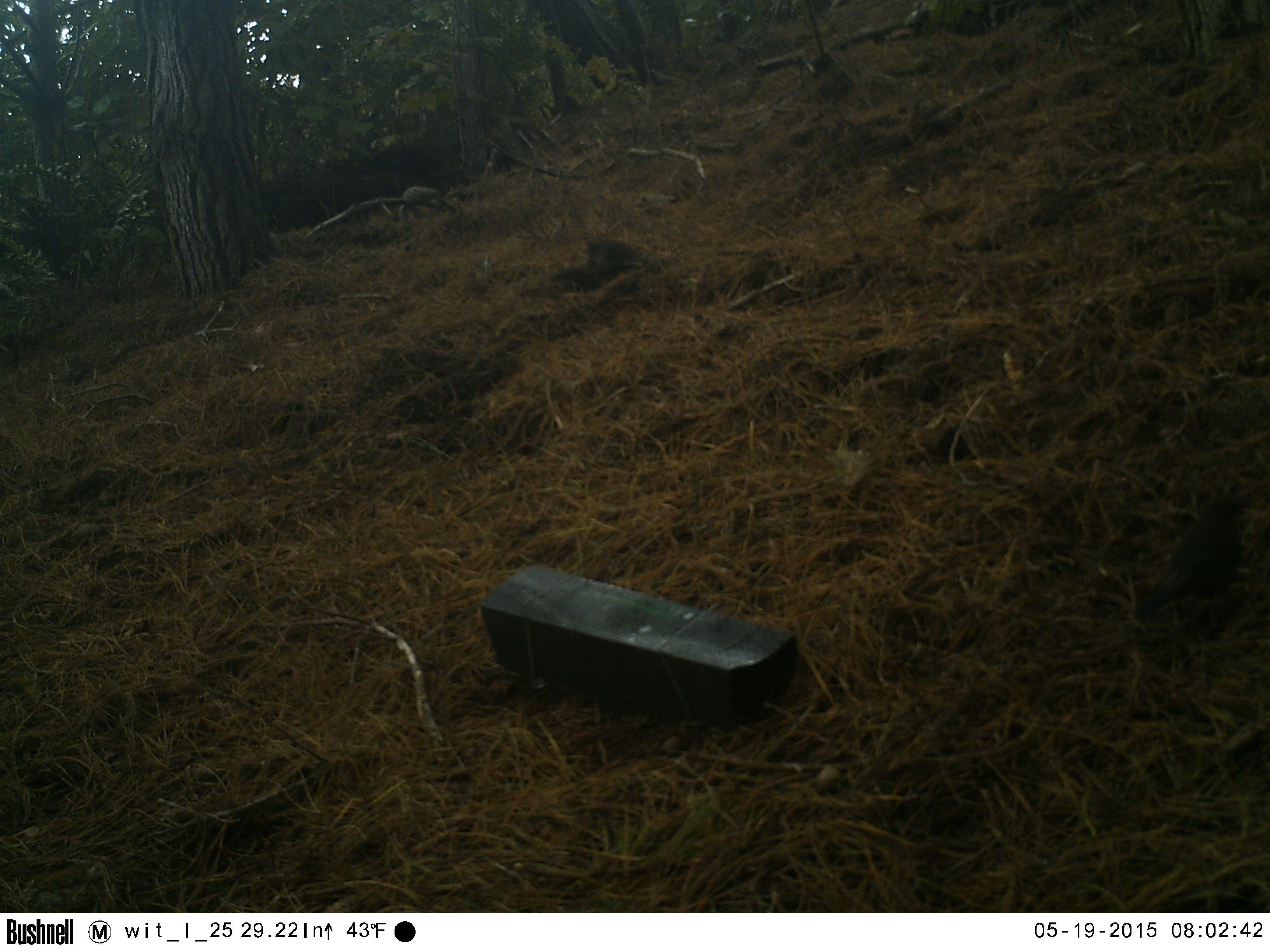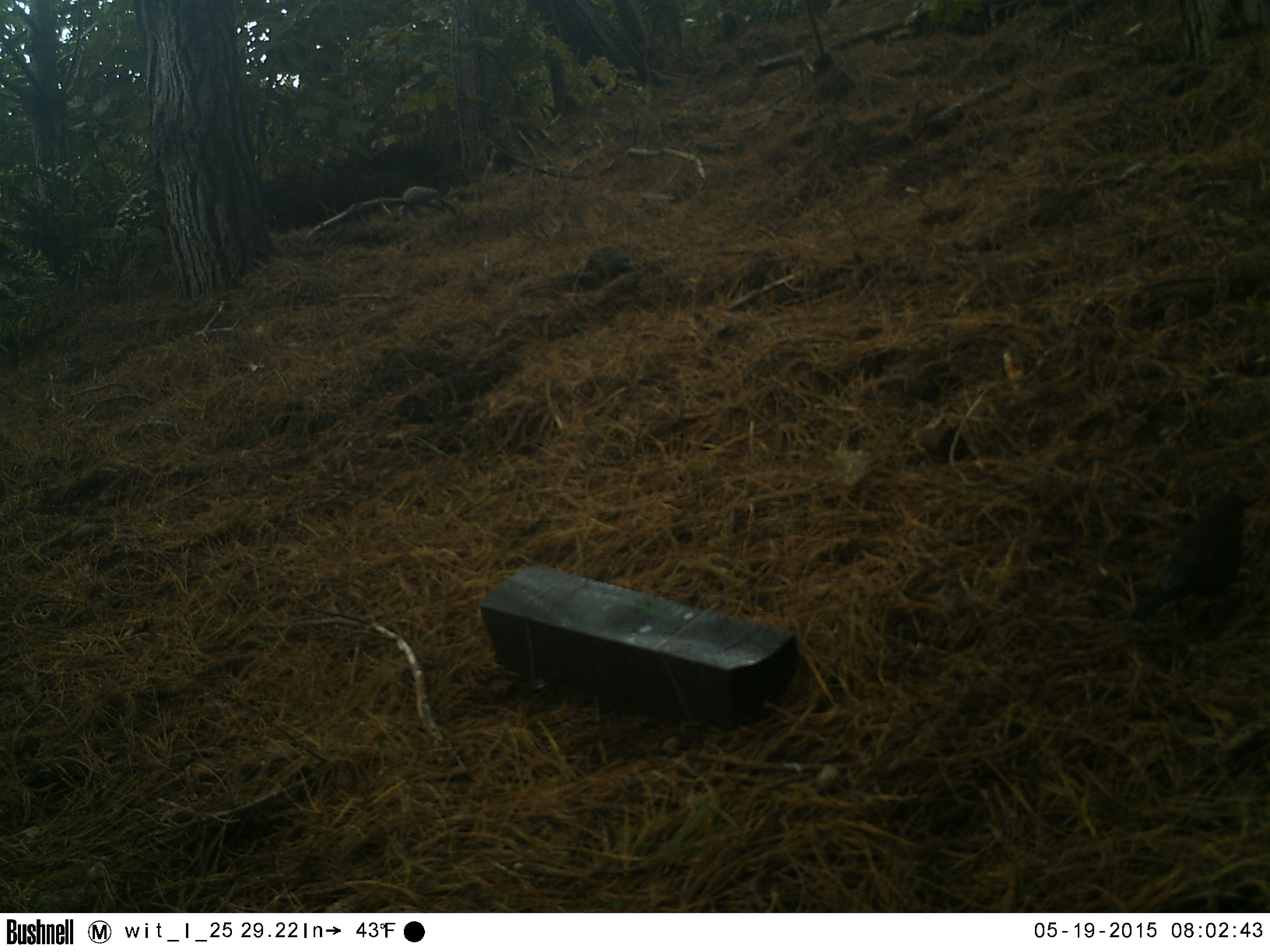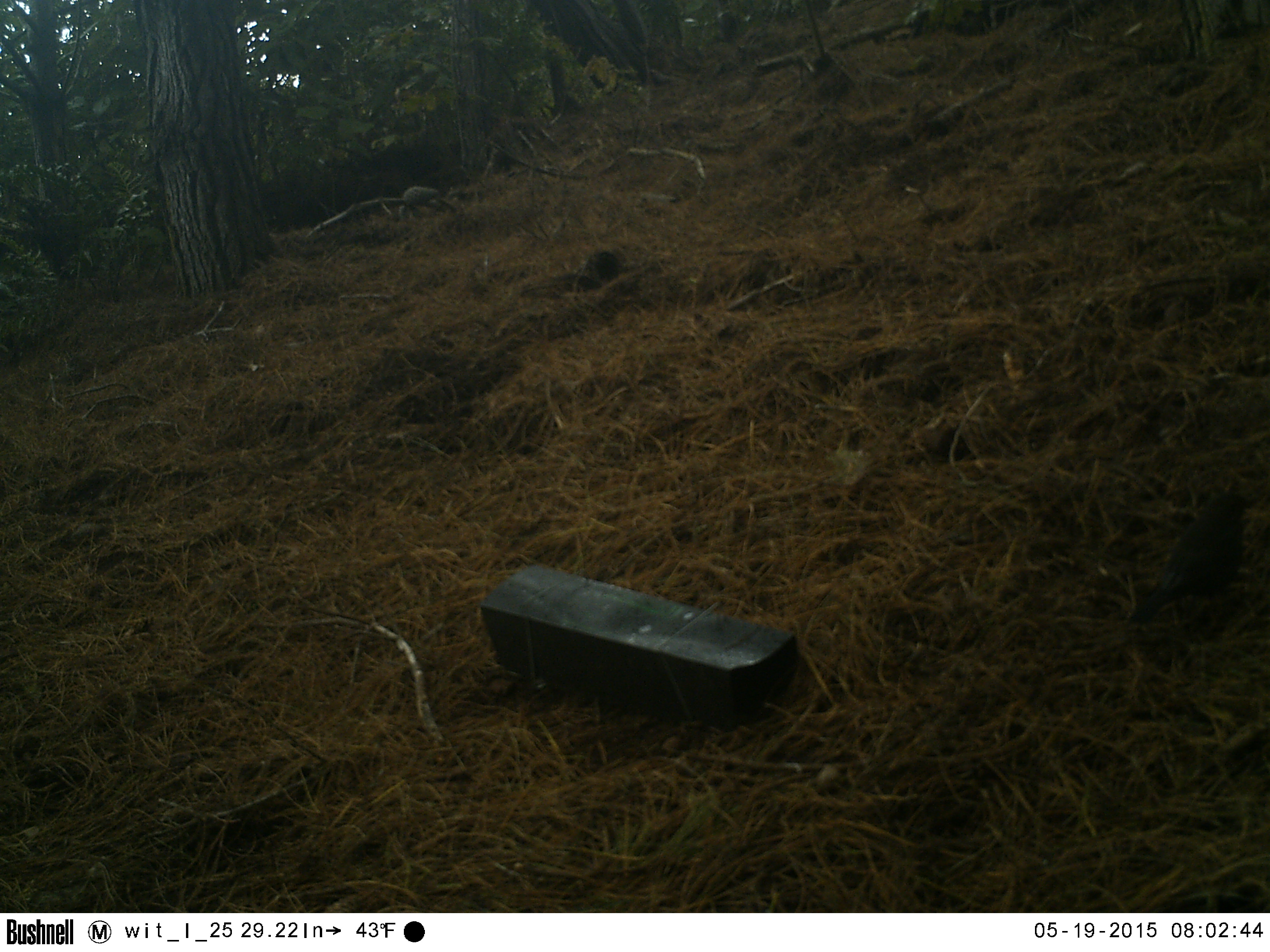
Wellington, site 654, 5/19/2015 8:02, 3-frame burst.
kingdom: Animalia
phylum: Chordata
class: Aves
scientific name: Aves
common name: bird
Bird (Aves).